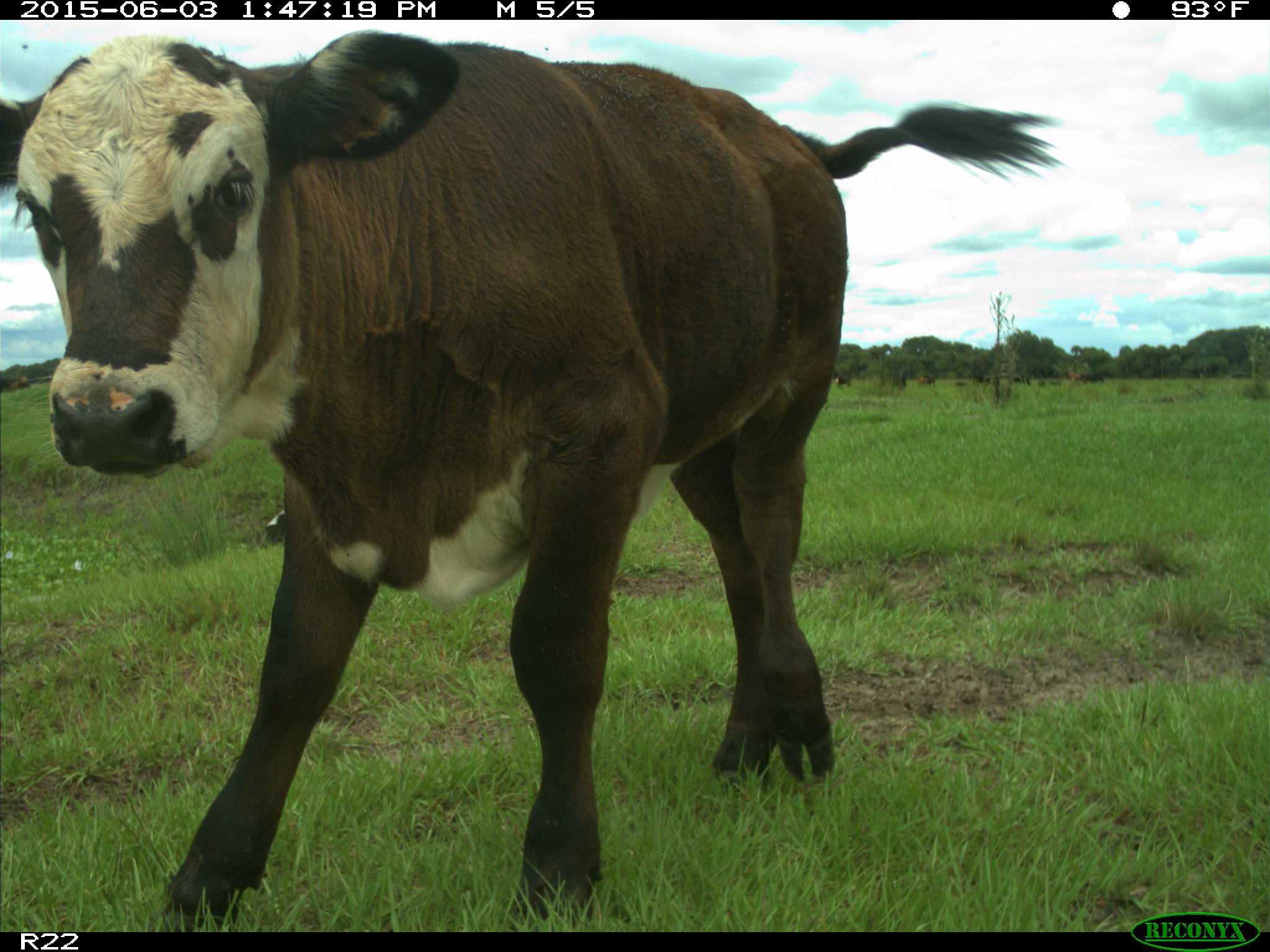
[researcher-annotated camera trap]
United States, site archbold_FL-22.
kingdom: Animalia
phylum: Chordata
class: Mammalia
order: Artiodactyla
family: Bovidae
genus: Bos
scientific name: Bos taurus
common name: domestic cow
Bos taurus (domestic cow).